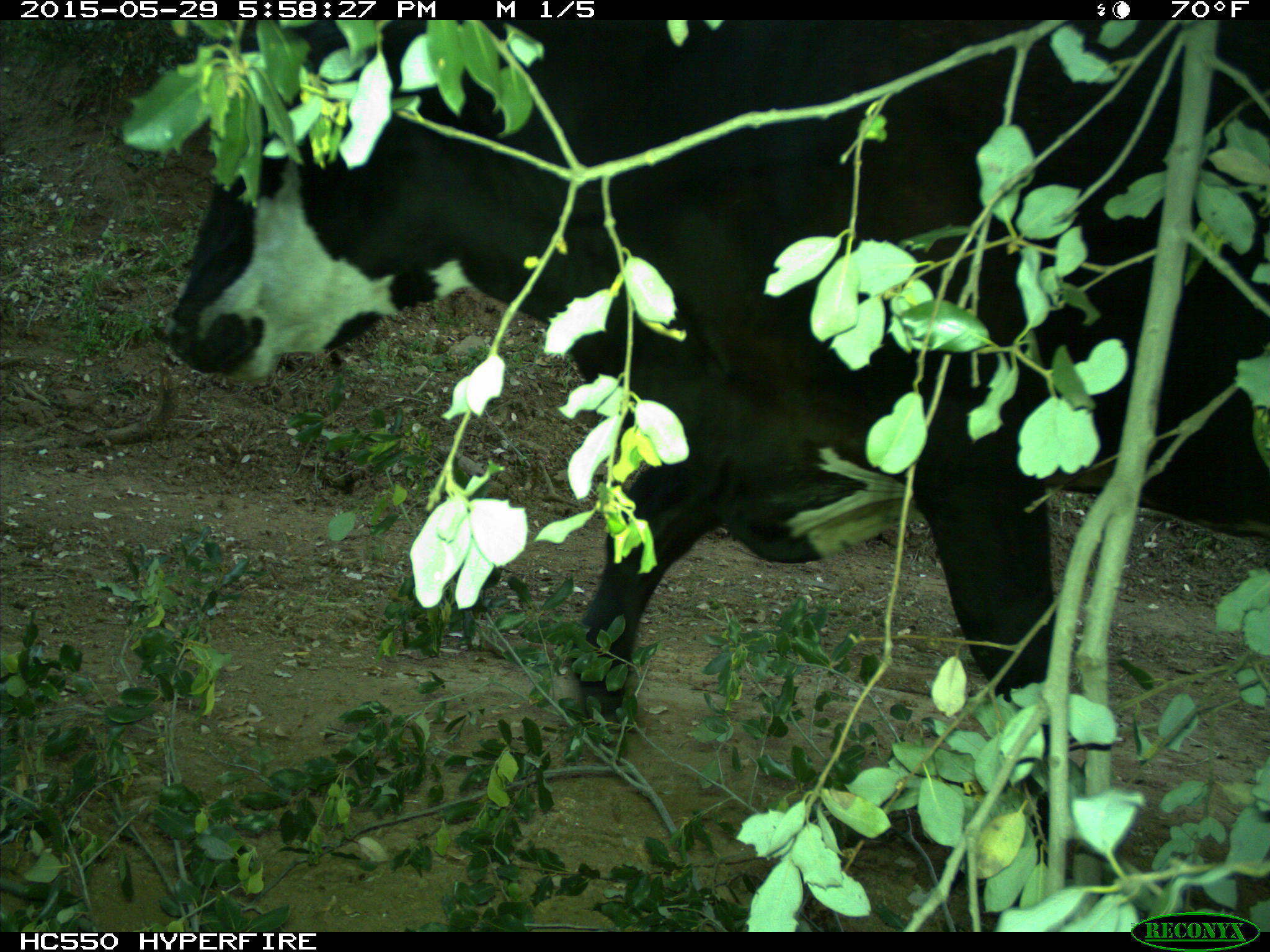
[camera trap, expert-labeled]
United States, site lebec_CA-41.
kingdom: Animalia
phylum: Chordata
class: Mammalia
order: Artiodactyla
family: Bovidae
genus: Bos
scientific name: Bos taurus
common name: domestic cow